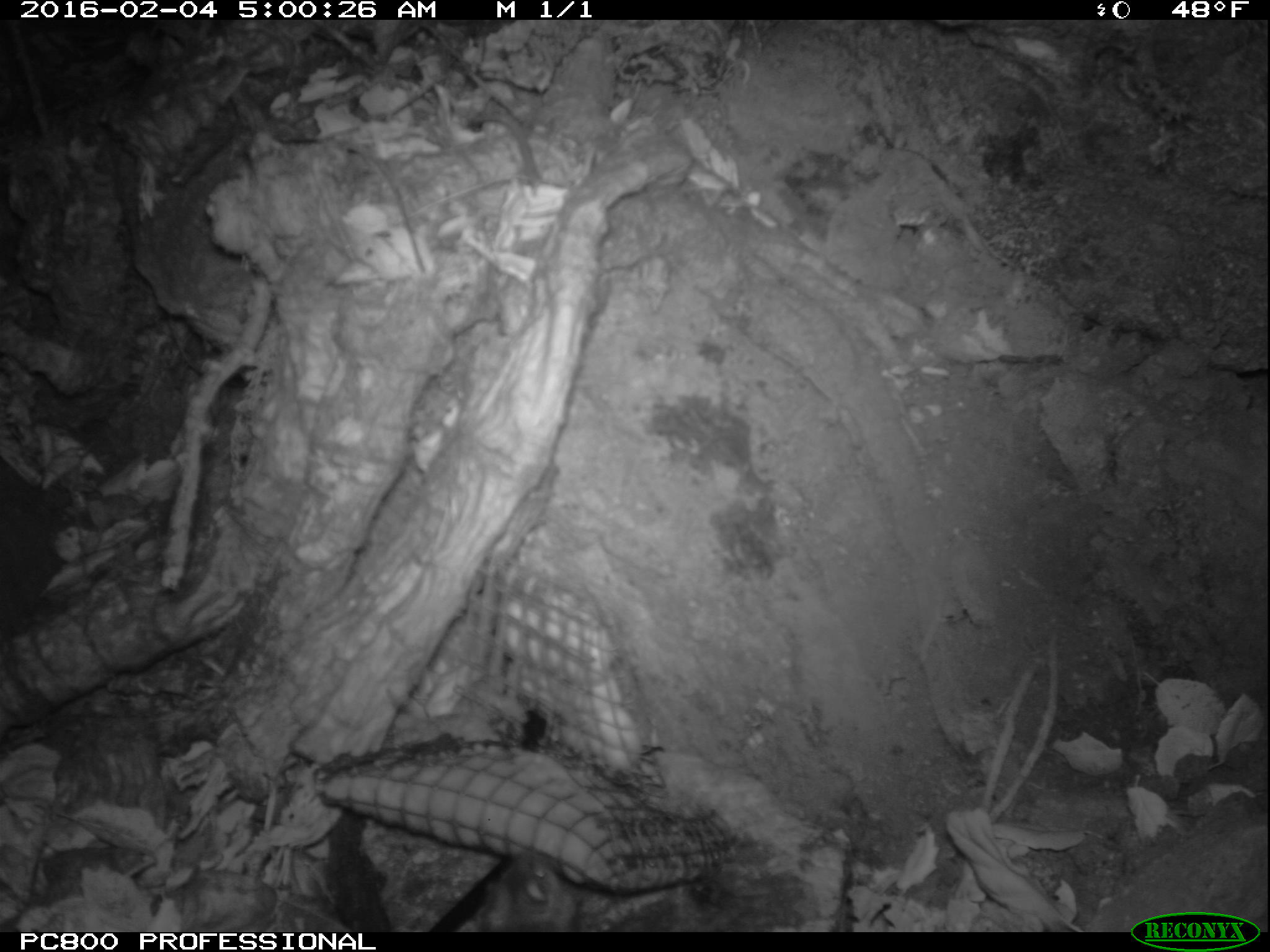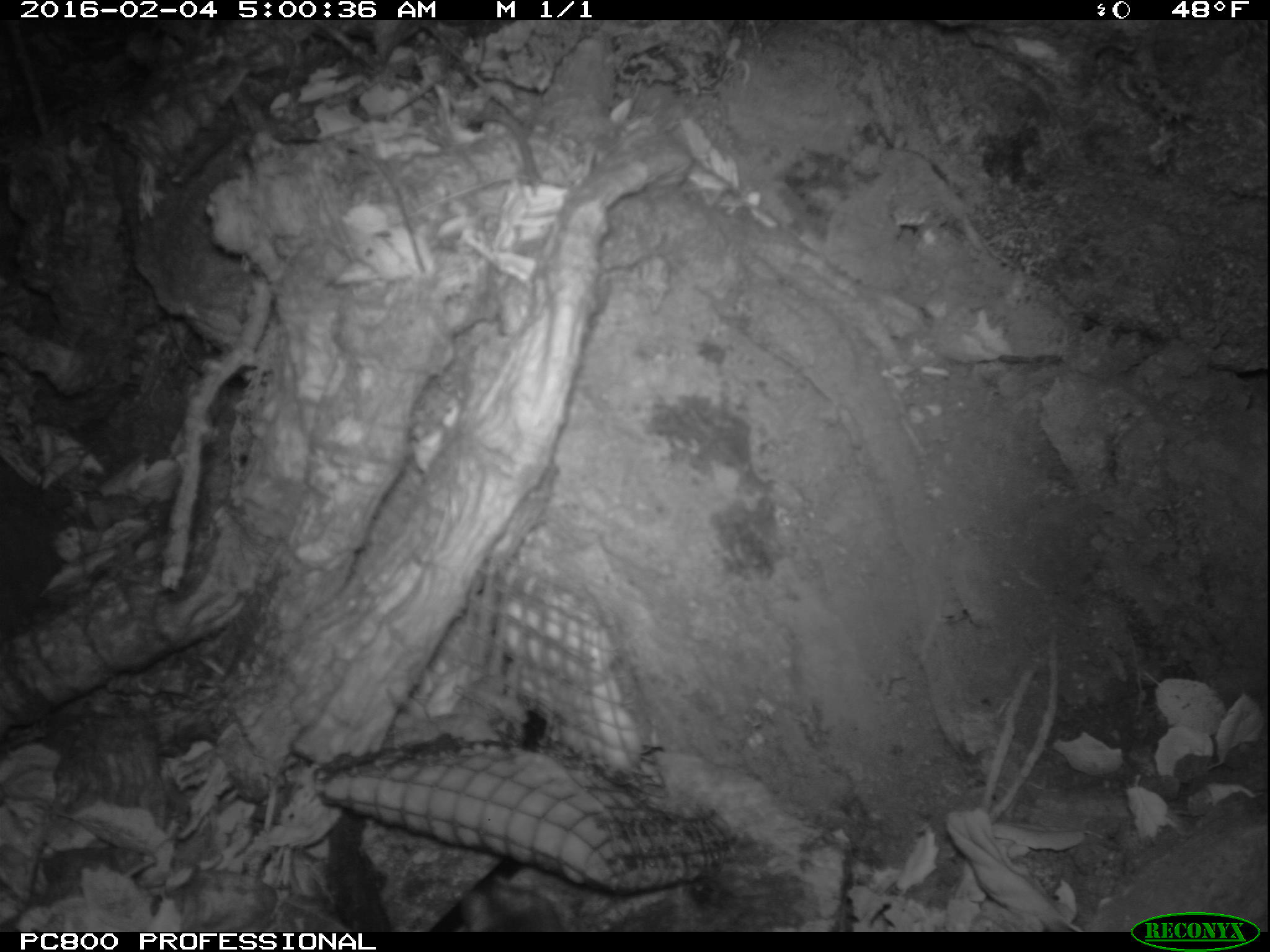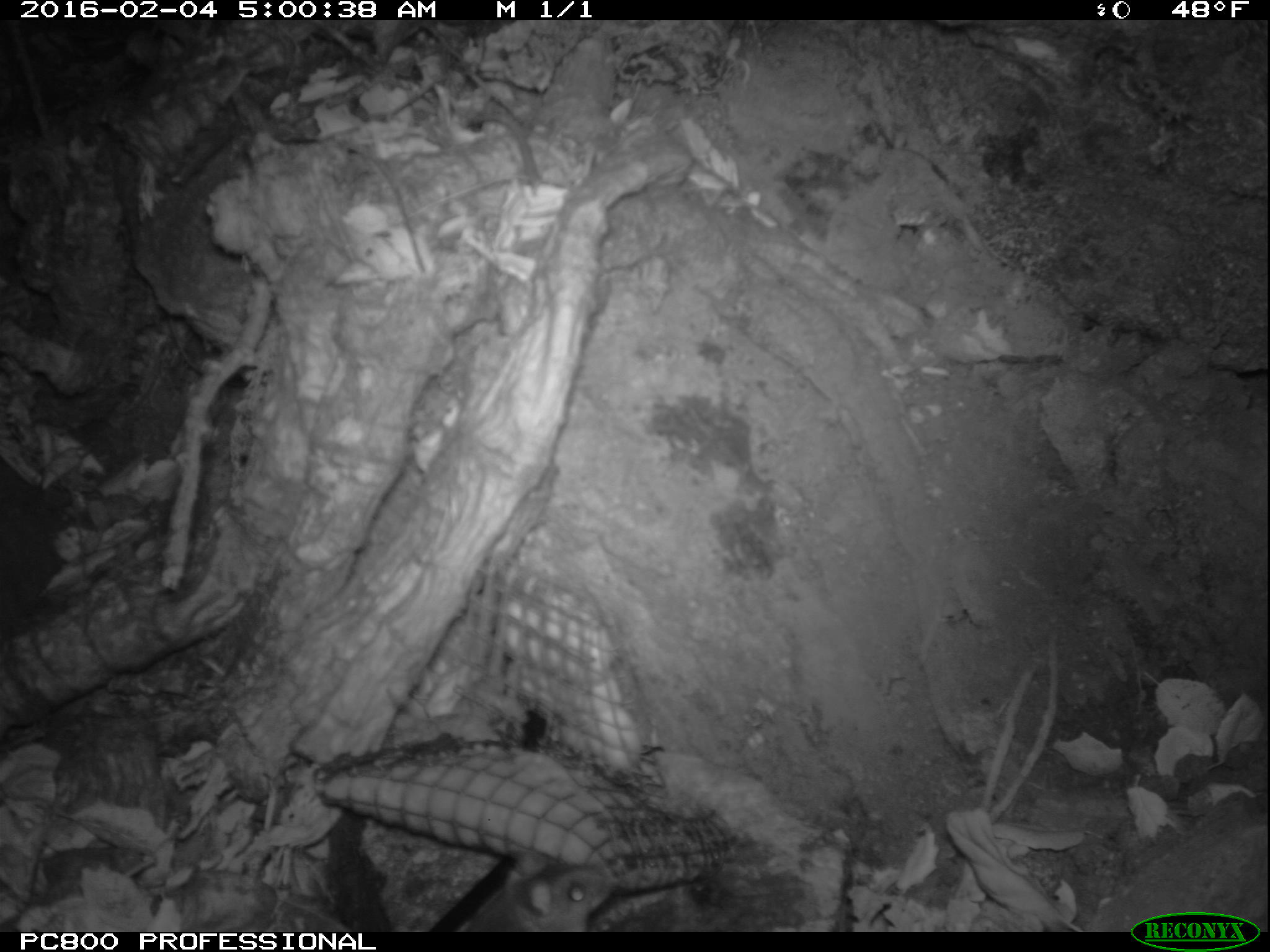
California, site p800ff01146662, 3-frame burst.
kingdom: Animalia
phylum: Chordata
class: Mammalia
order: Rodentia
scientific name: Rodentia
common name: rodent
Rodent (Rodentia).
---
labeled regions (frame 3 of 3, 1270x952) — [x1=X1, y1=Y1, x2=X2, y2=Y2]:
rodent: [x1=446, y1=855, x2=613, y2=931]